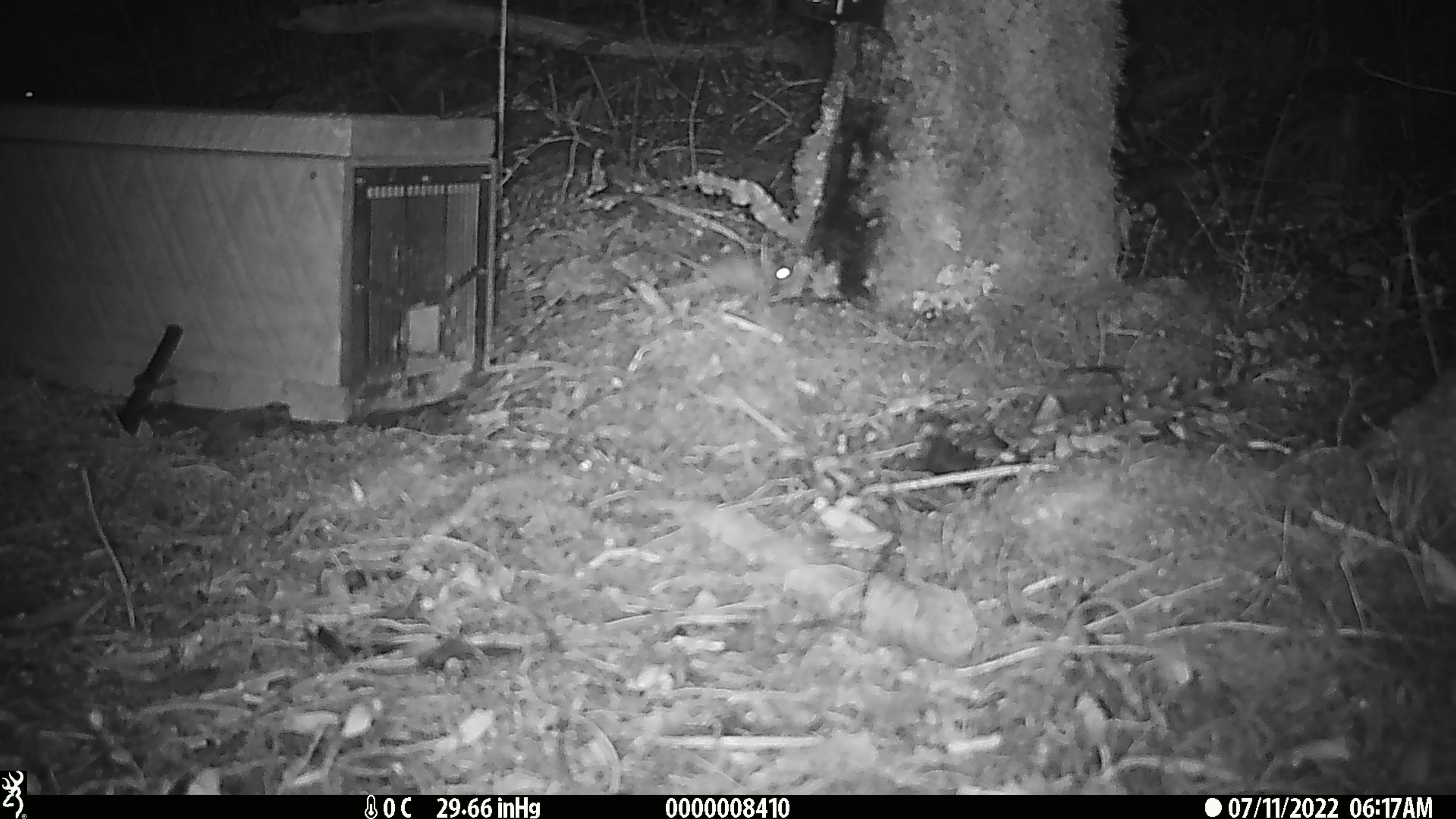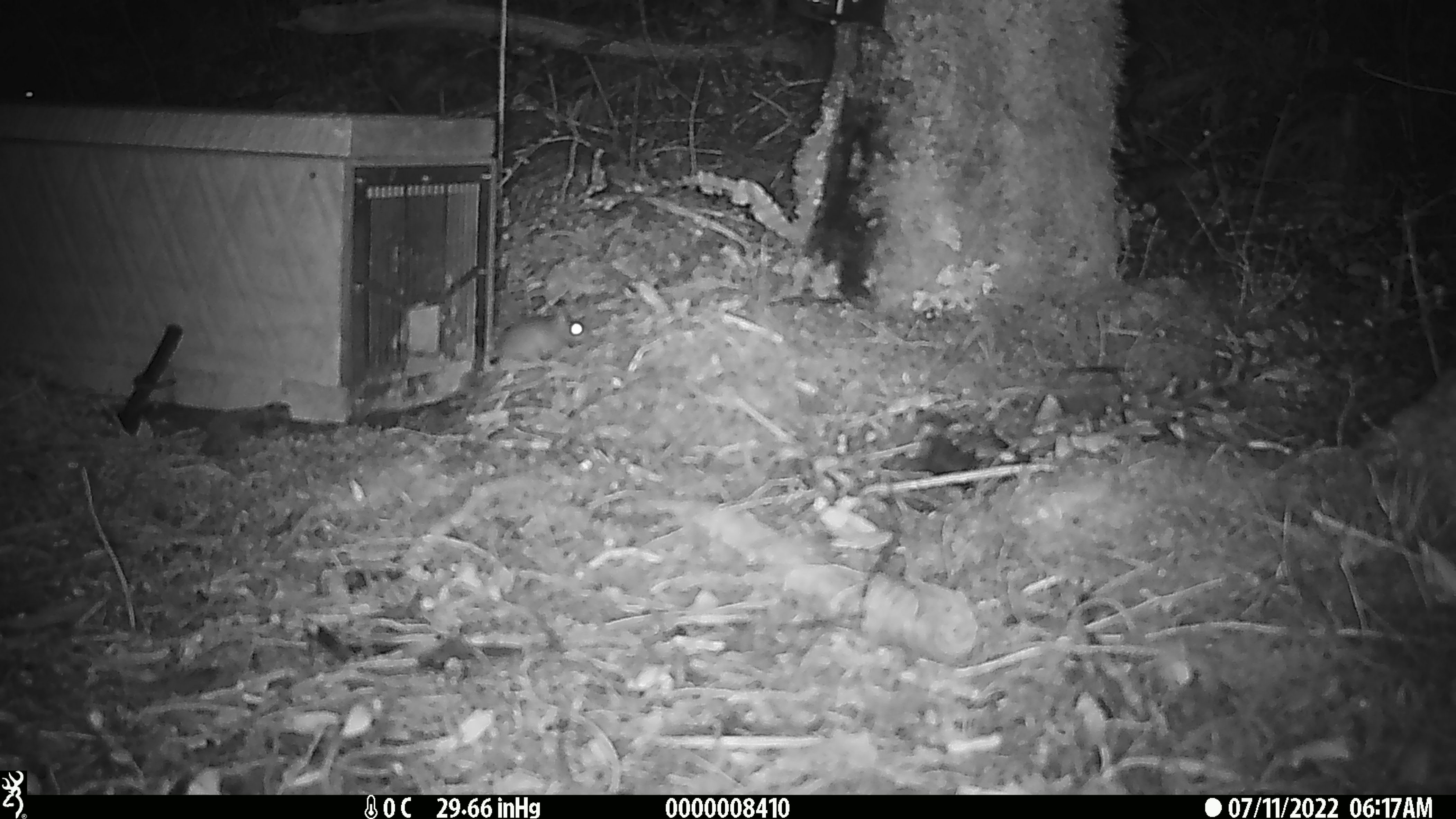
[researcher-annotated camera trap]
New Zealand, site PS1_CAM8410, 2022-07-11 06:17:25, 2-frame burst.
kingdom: Animalia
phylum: Chordata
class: Mammalia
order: Rodentia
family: Muridae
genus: Mus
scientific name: Mus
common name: mouse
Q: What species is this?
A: Mouse (Mus).